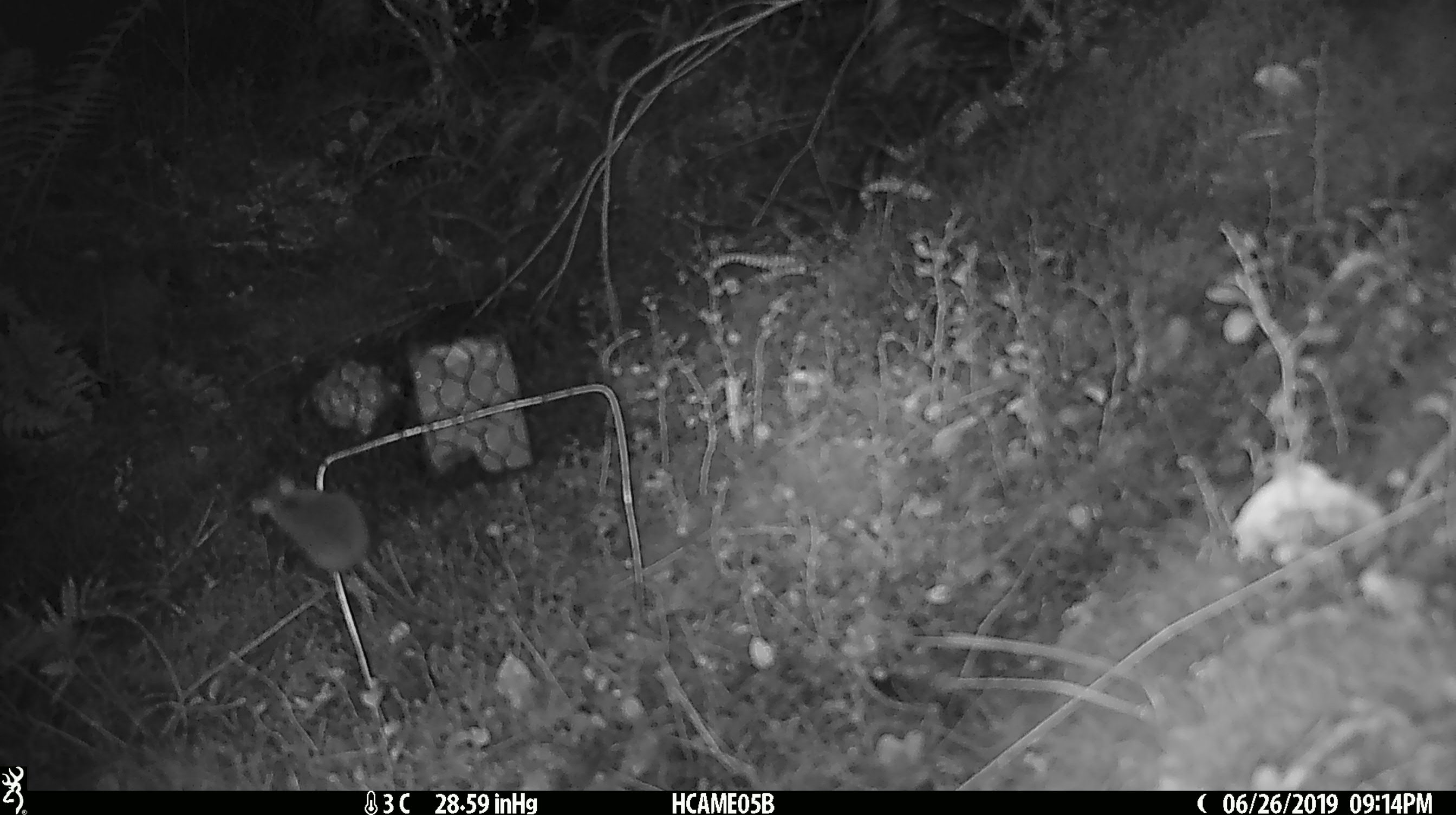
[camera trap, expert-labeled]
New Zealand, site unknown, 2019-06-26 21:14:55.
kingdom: Animalia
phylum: Chordata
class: Mammalia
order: Rodentia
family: Muridae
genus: Mus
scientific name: Mus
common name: mouse